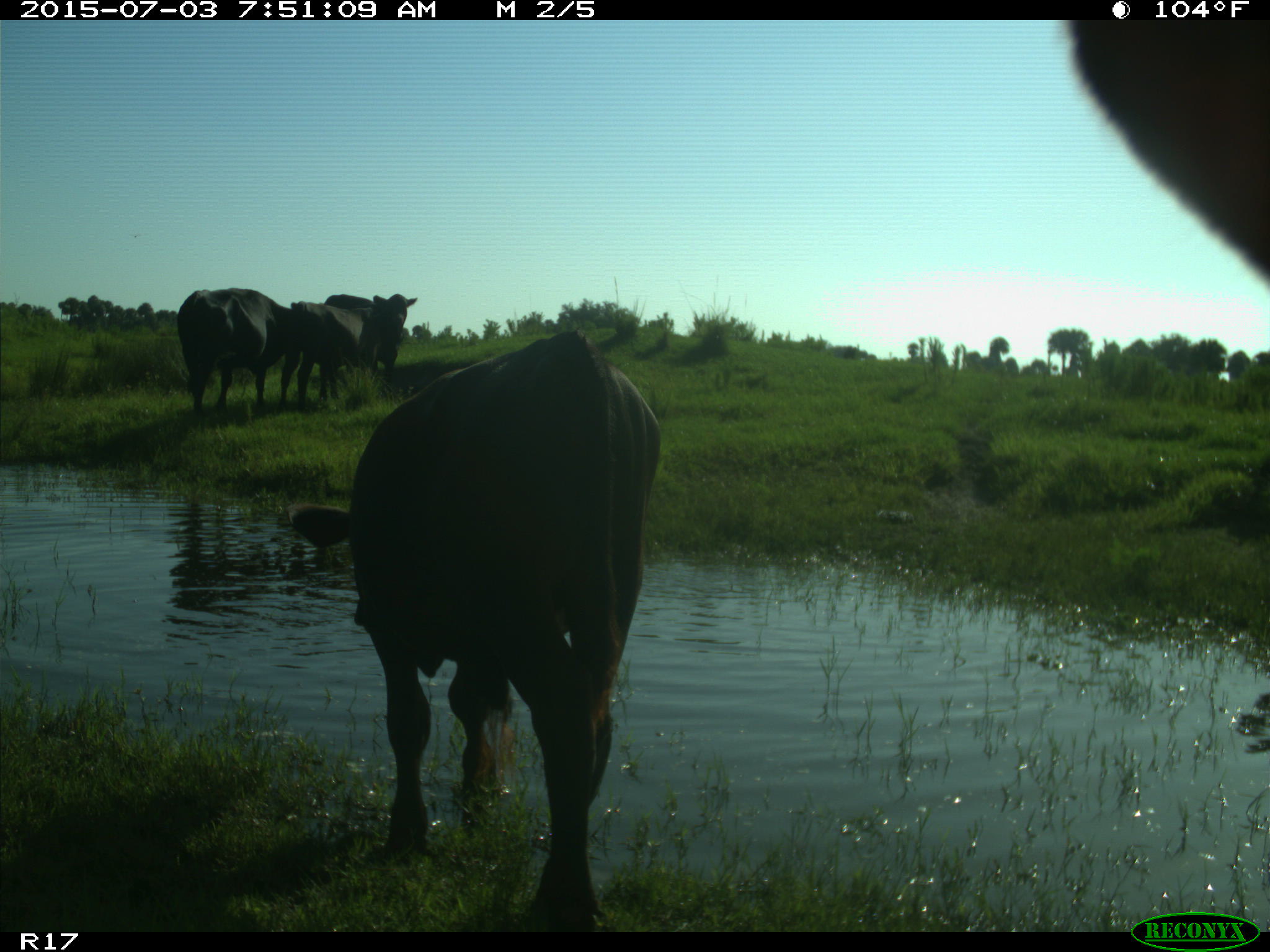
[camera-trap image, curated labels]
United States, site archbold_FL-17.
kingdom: Animalia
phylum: Chordata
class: Mammalia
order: Artiodactyla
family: Bovidae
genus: Bos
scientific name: Bos taurus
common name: domestic cow